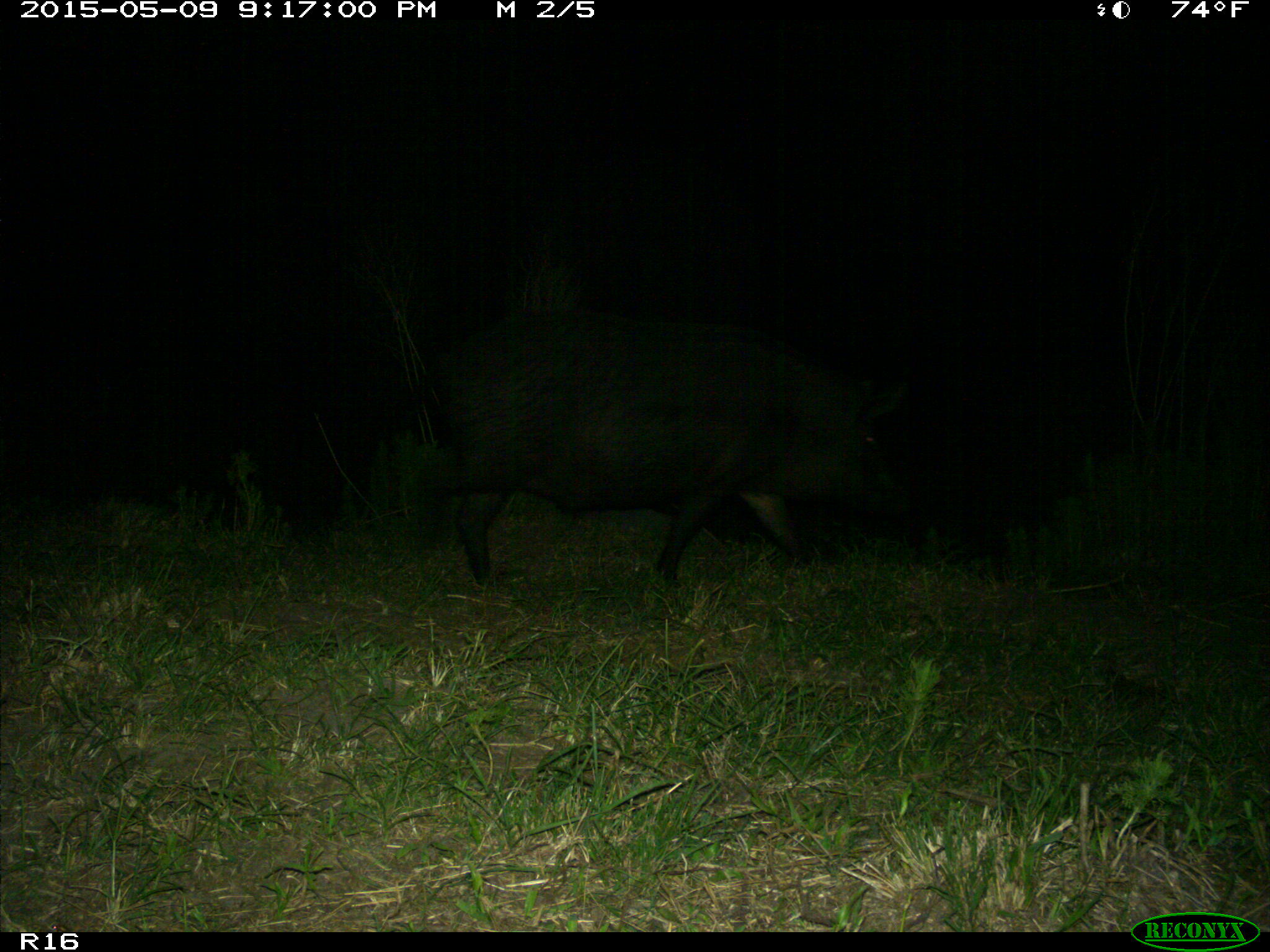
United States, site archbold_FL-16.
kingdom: Animalia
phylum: Chordata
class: Mammalia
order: Artiodactyla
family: Suidae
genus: Sus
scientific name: Sus scrofa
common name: wild boar